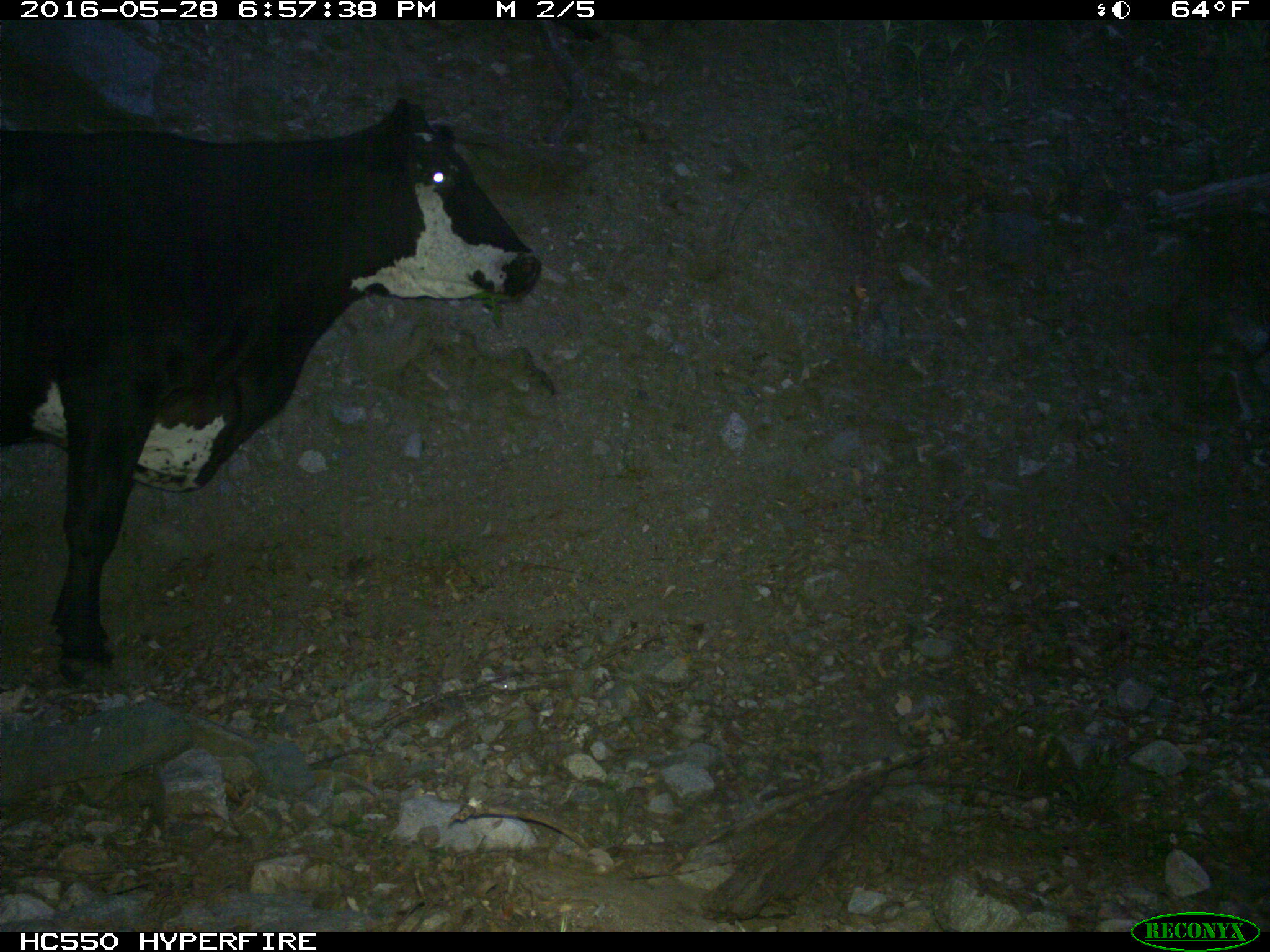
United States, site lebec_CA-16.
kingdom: Animalia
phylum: Chordata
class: Mammalia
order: Artiodactyla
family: Bovidae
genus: Bos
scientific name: Bos taurus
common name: domestic cow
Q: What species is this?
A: Bos taurus (domestic cow).